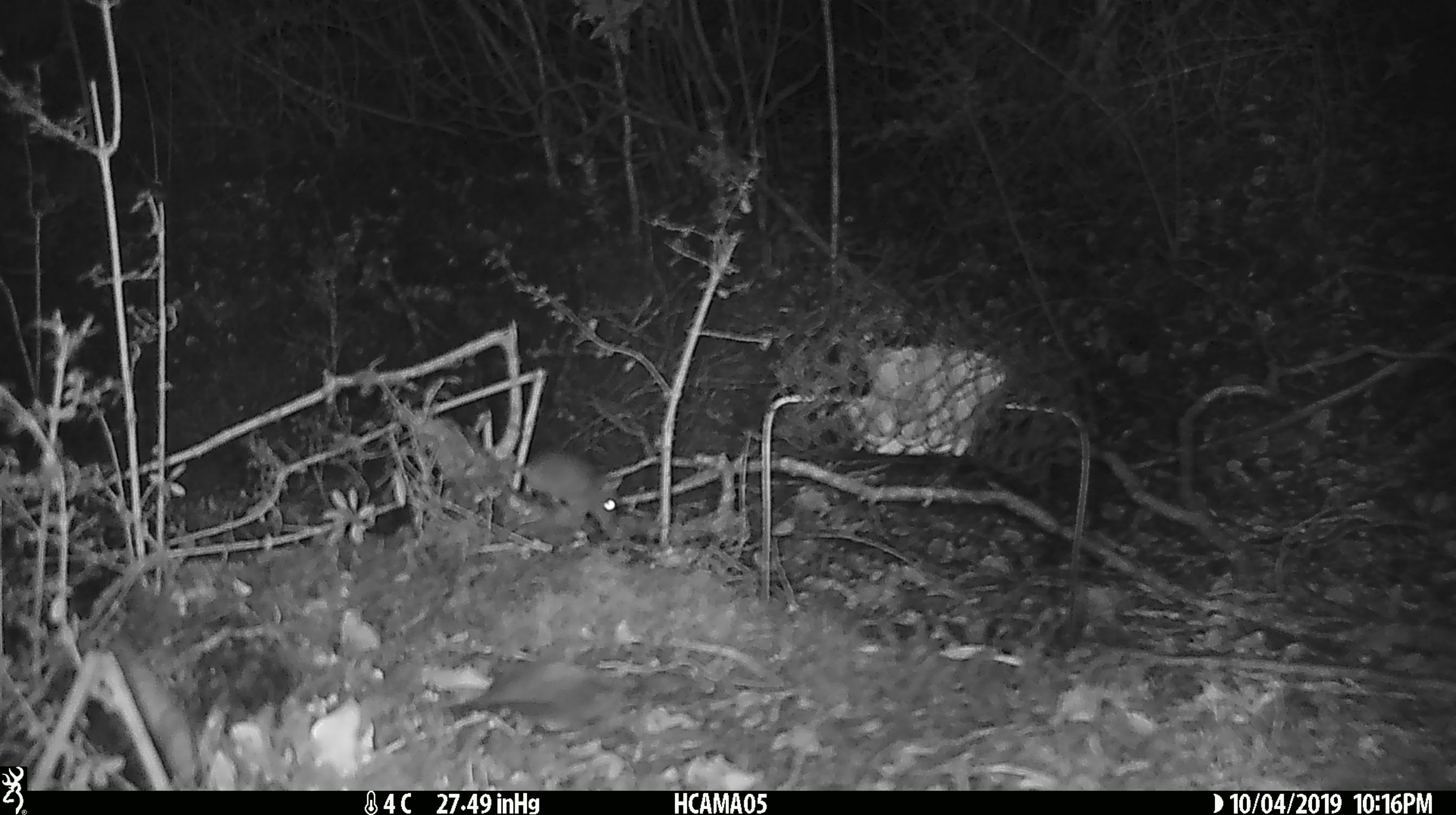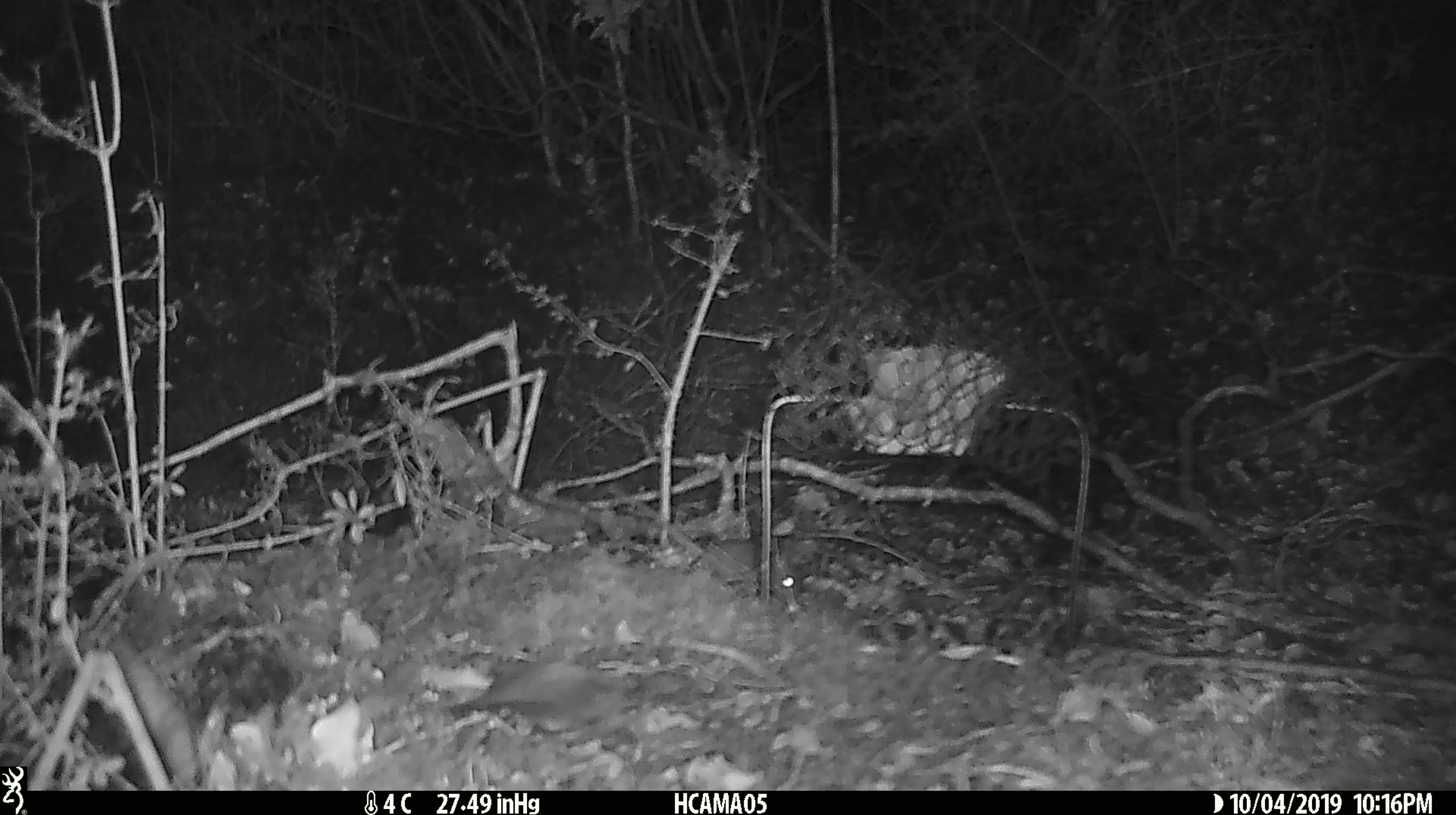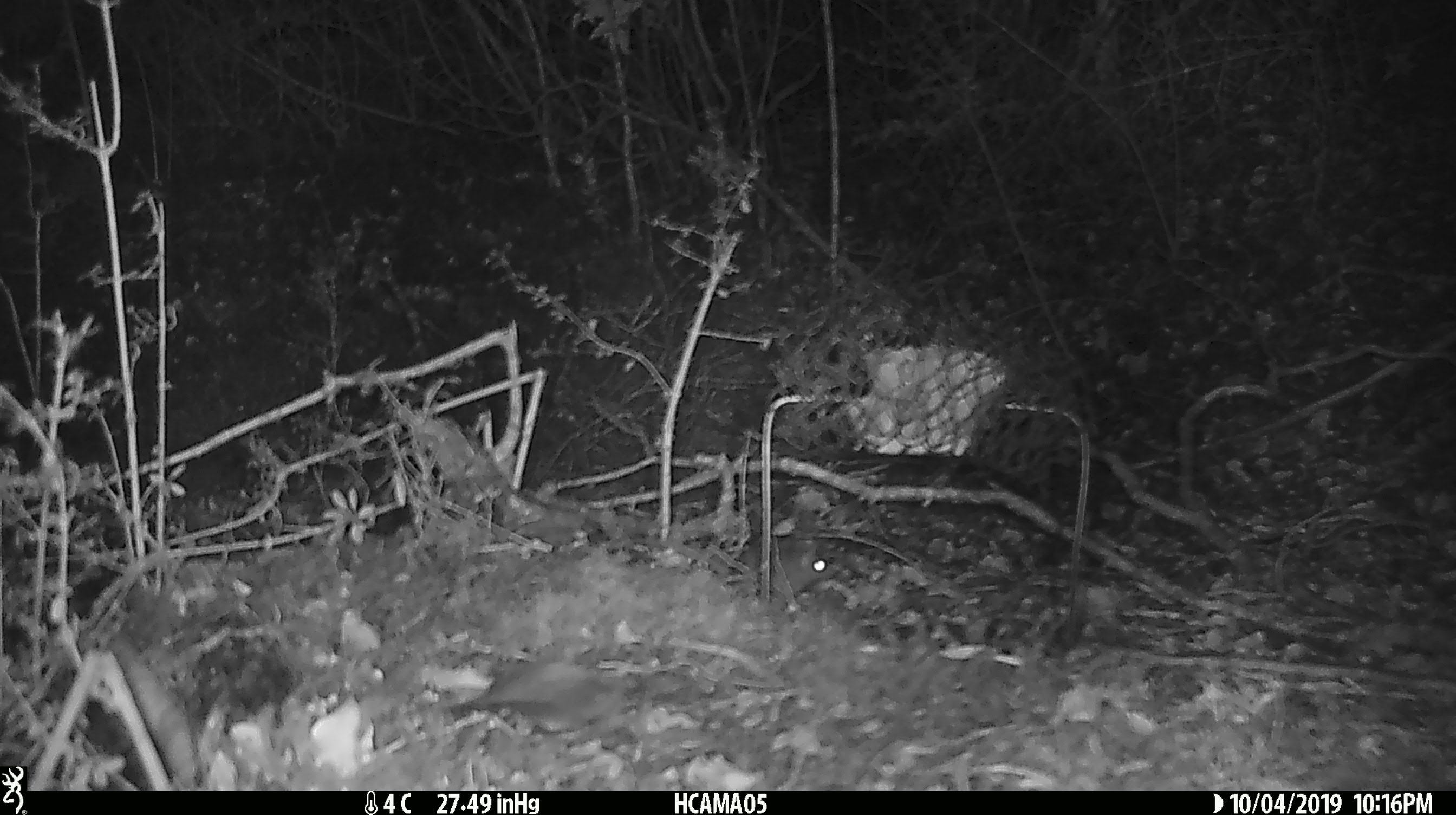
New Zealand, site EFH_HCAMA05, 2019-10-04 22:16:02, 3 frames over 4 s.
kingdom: Animalia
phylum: Chordata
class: Mammalia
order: Rodentia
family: Muridae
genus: Mus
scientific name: Mus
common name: mouse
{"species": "mouse (Mus)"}